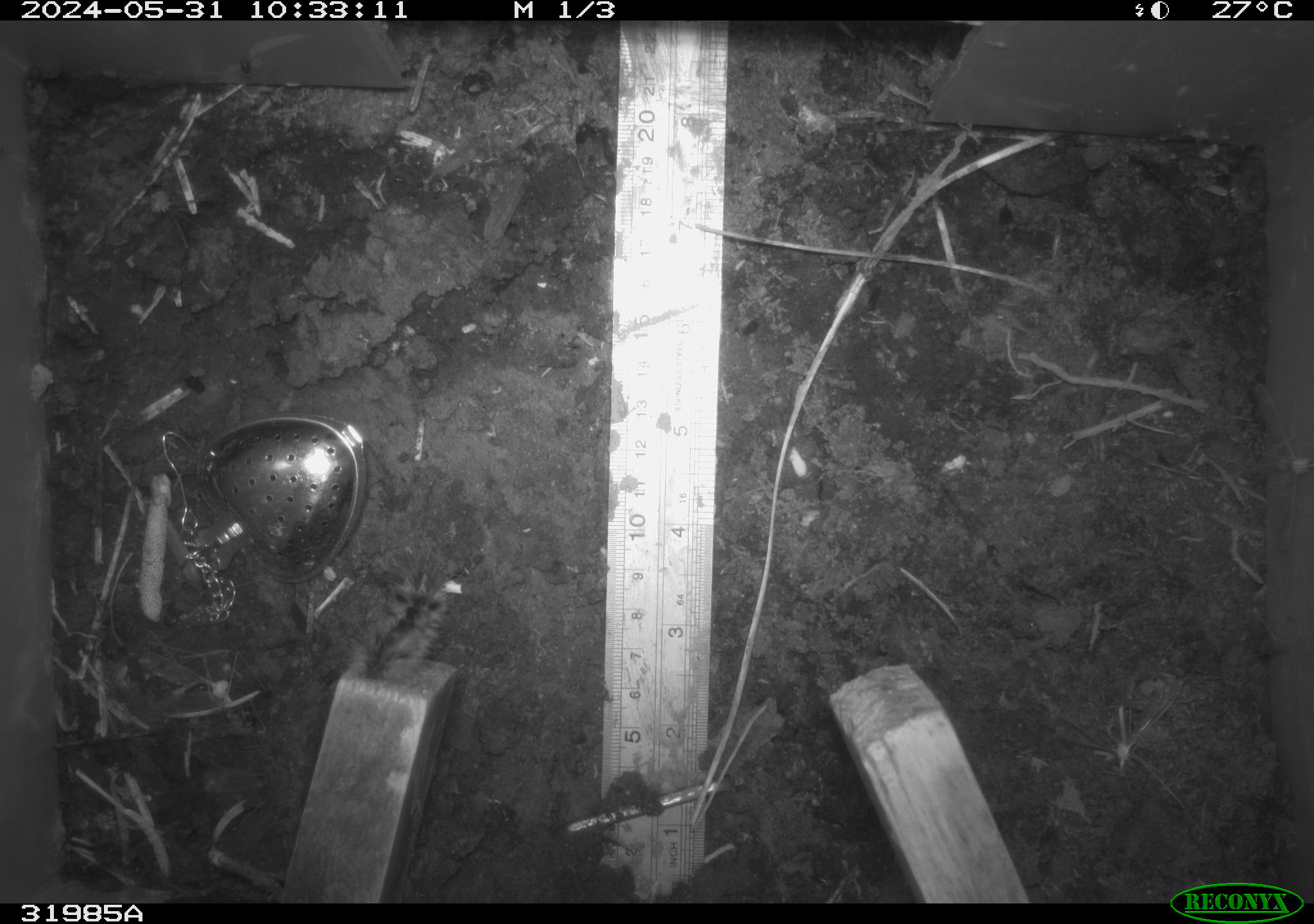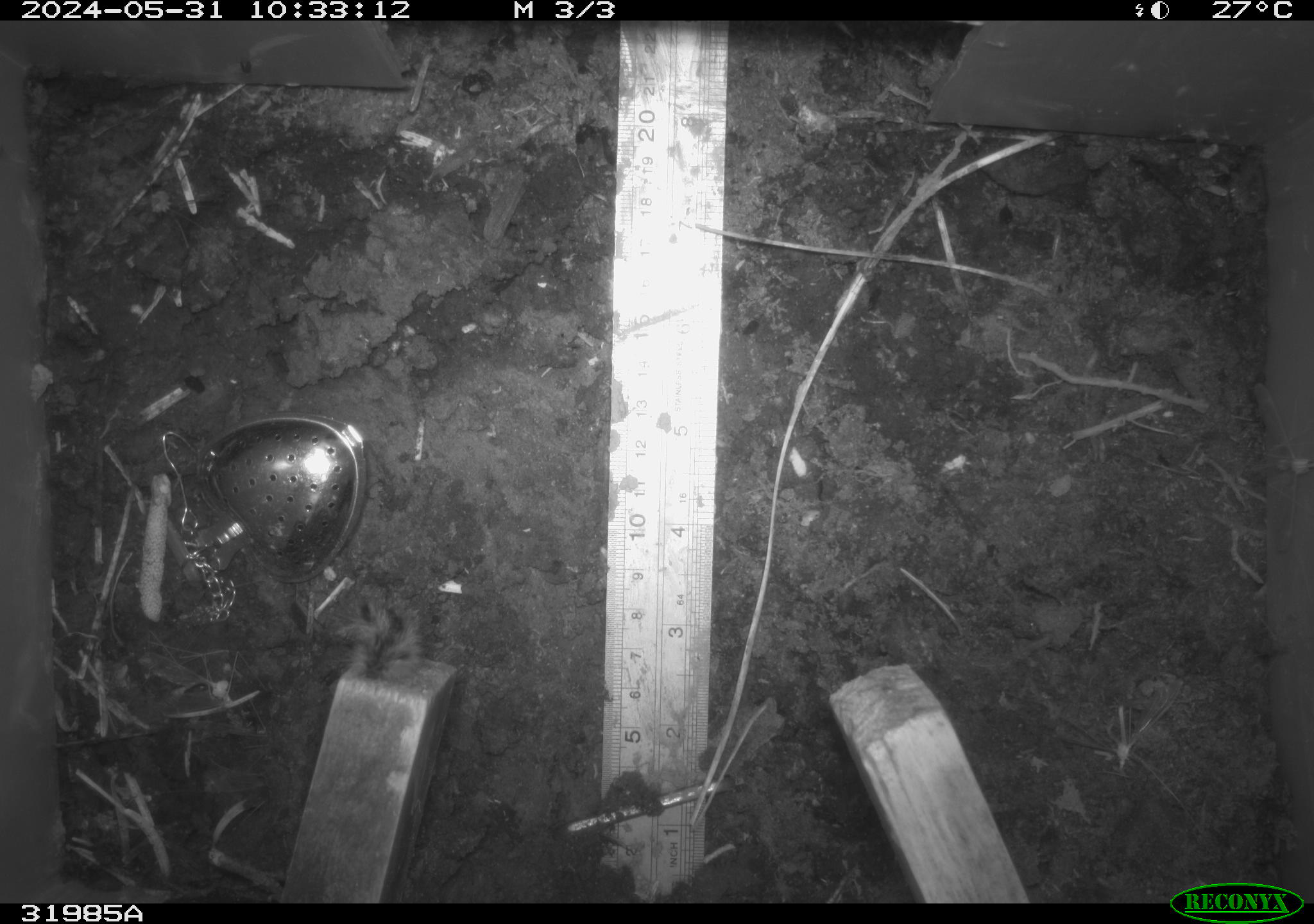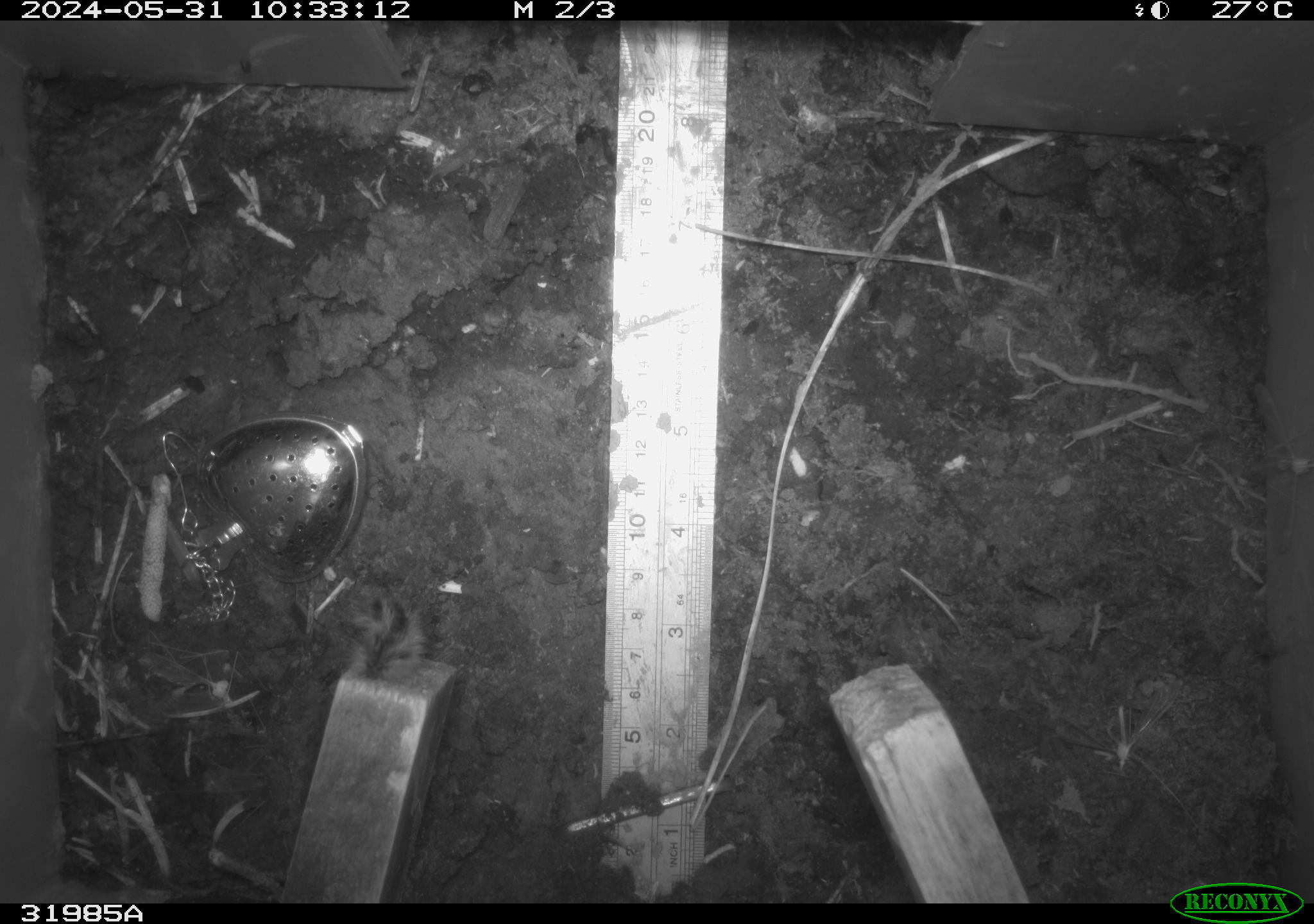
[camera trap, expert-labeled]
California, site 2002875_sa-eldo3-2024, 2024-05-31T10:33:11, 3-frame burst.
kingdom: Animalia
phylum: Arthropoda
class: Insecta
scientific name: Insecta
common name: insect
Insect (Insecta).